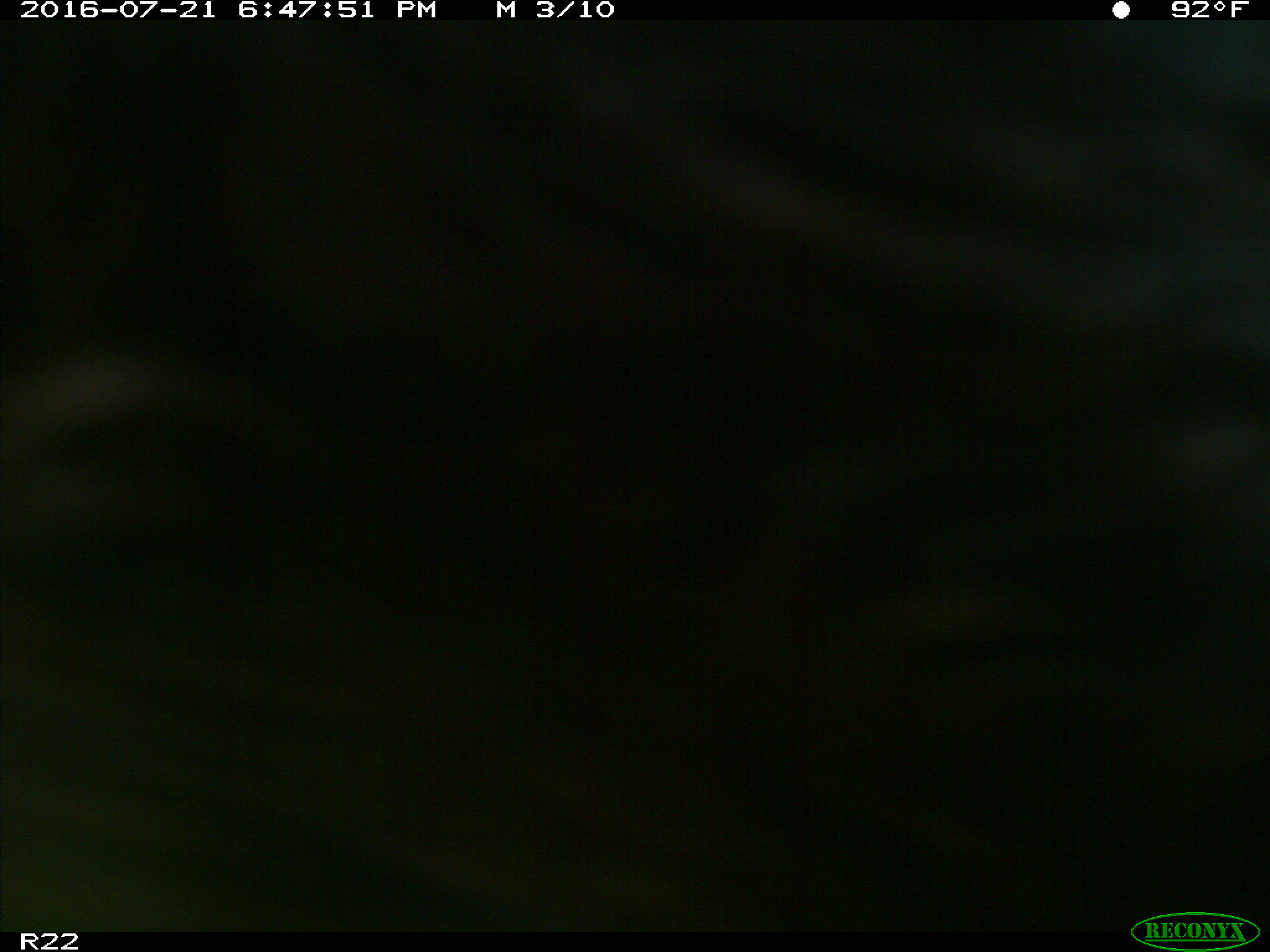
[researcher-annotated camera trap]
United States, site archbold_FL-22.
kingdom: Animalia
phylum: Chordata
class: Mammalia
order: Artiodactyla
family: Bovidae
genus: Bos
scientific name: Bos taurus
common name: domestic cow